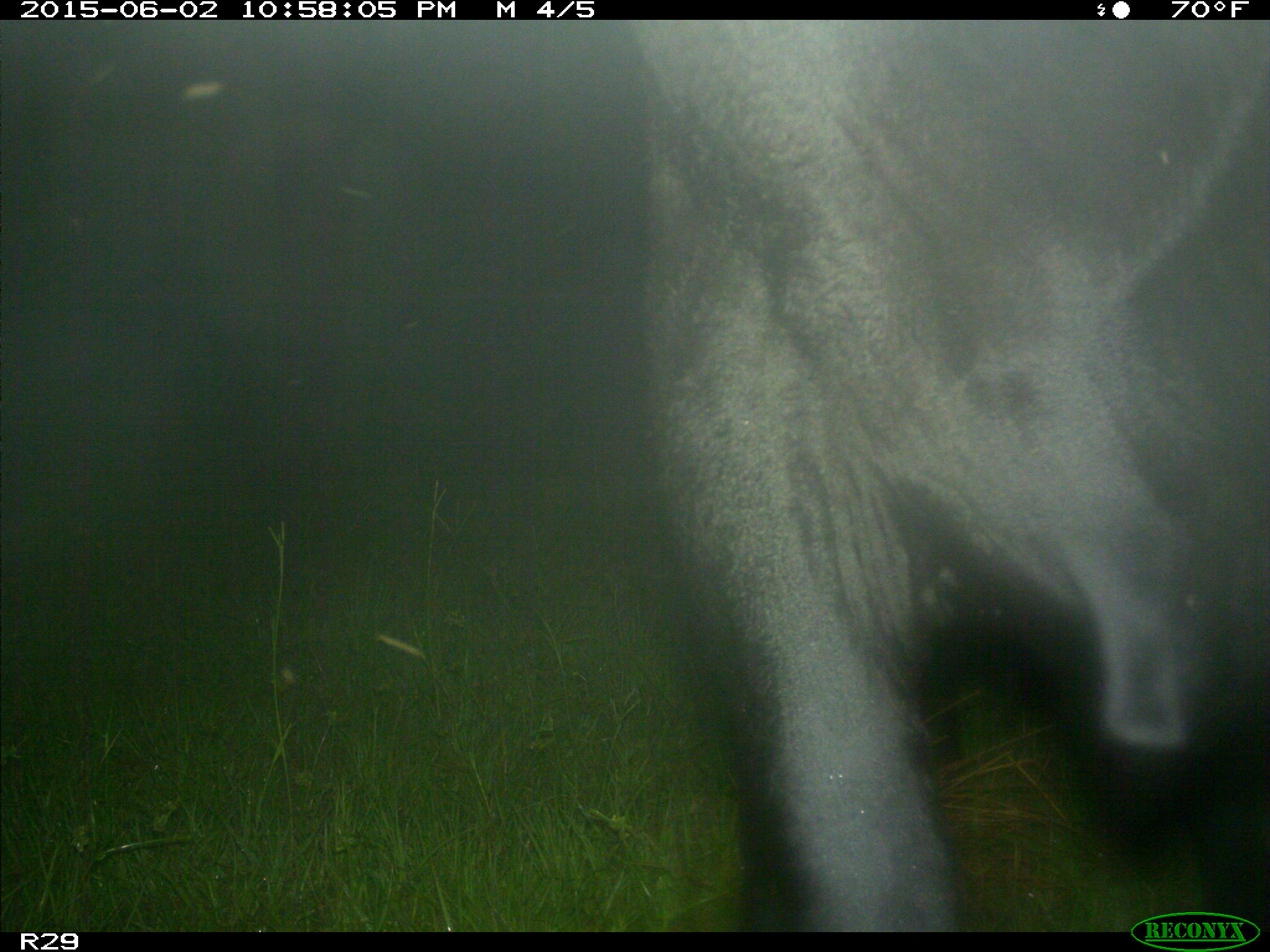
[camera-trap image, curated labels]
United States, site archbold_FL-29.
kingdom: Animalia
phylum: Chordata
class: Mammalia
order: Artiodactyla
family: Bovidae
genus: Bos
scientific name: Bos taurus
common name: domestic cow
Bos taurus (domestic cow).